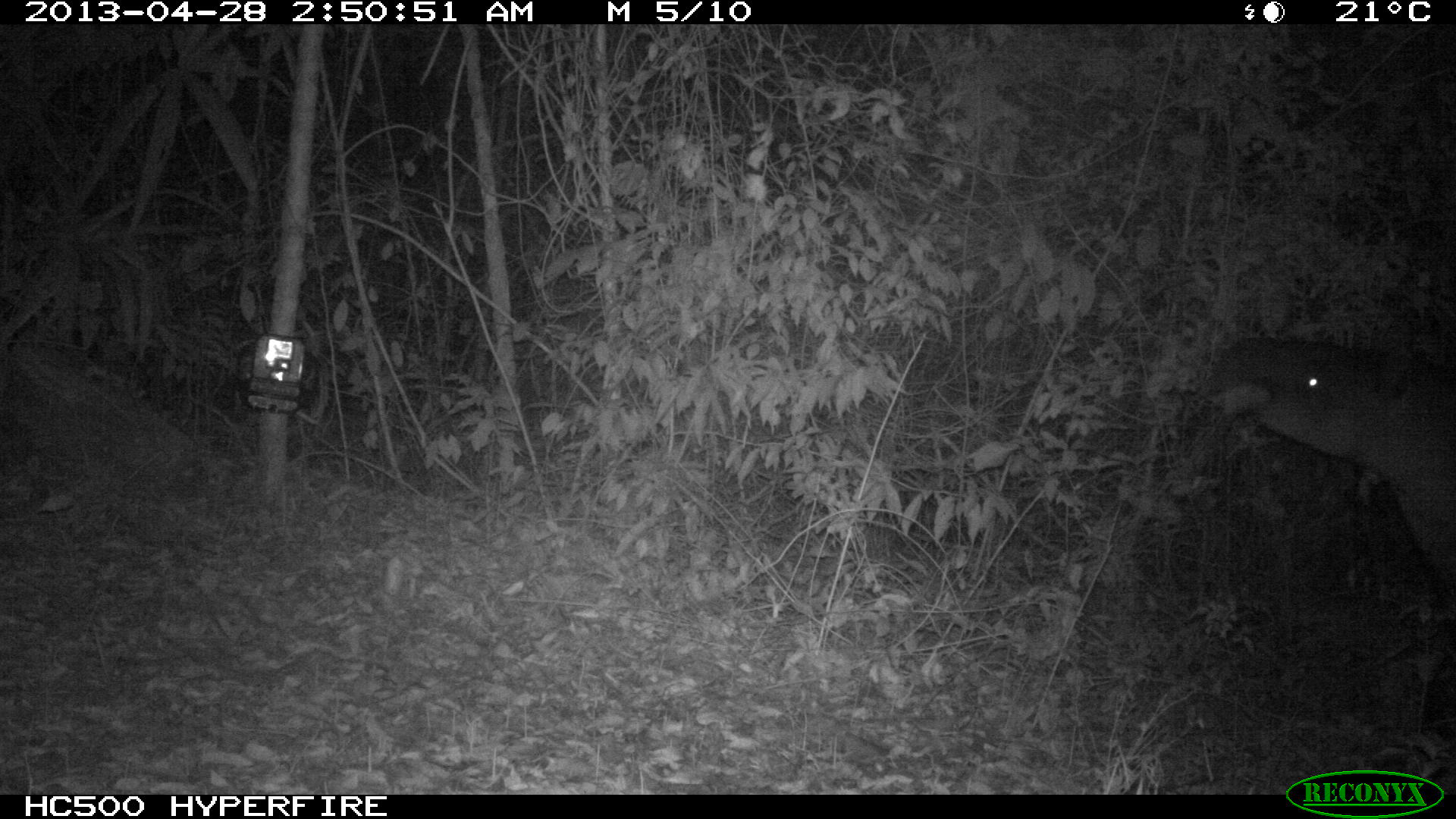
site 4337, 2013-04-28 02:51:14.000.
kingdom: Animalia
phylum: Chordata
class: Mammalia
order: Perissodactyla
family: Tapiridae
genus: Tapirus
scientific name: Tapirus bairdii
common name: baird's tapir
Tapirus bairdii (baird's tapir), count 1, sex female.